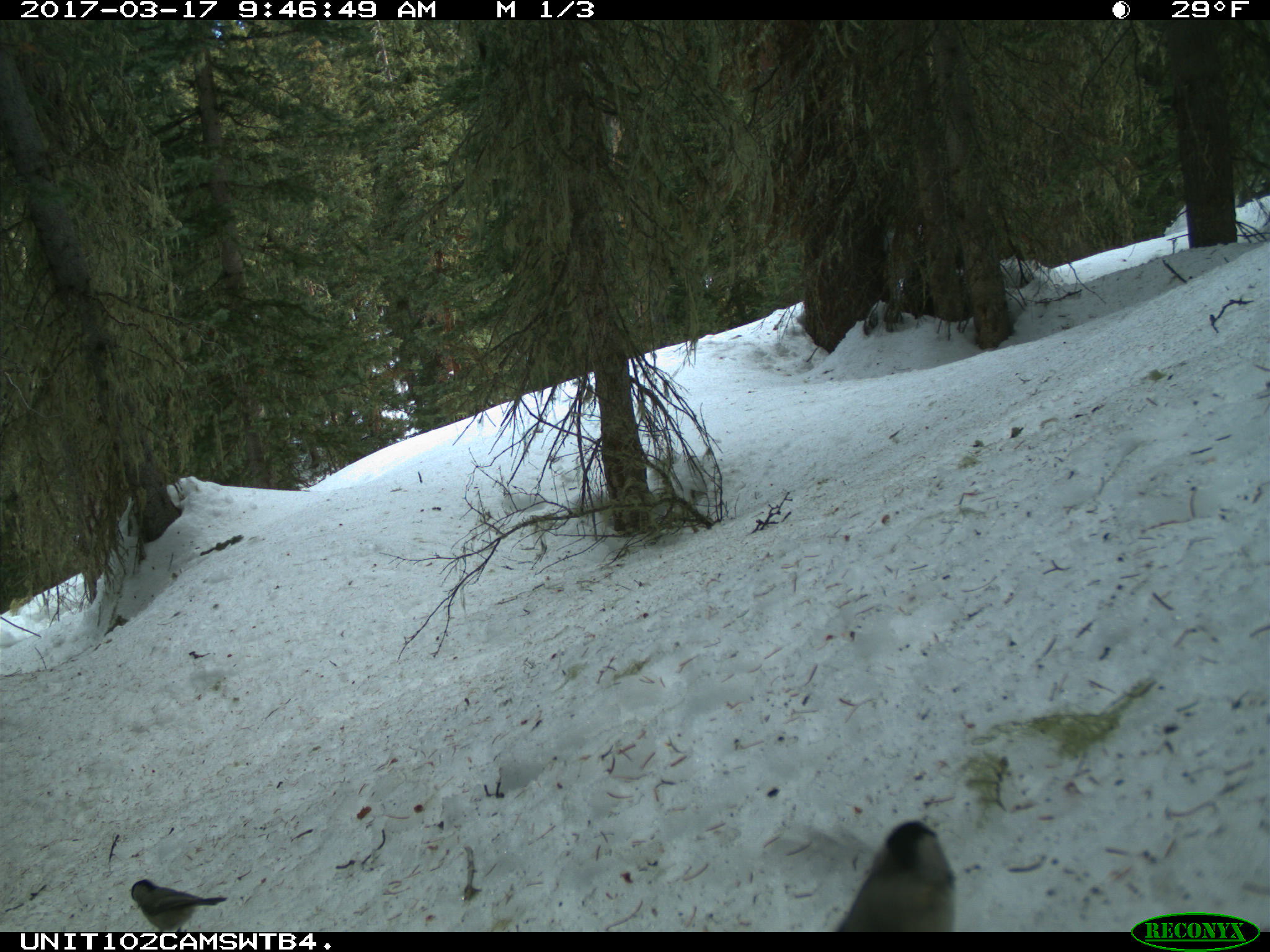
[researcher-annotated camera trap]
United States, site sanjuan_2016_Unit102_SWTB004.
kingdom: Animalia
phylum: Chordata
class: Aves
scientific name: Aves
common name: birds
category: unidentified bird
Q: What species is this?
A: Unidentified bird (birds) (Aves).